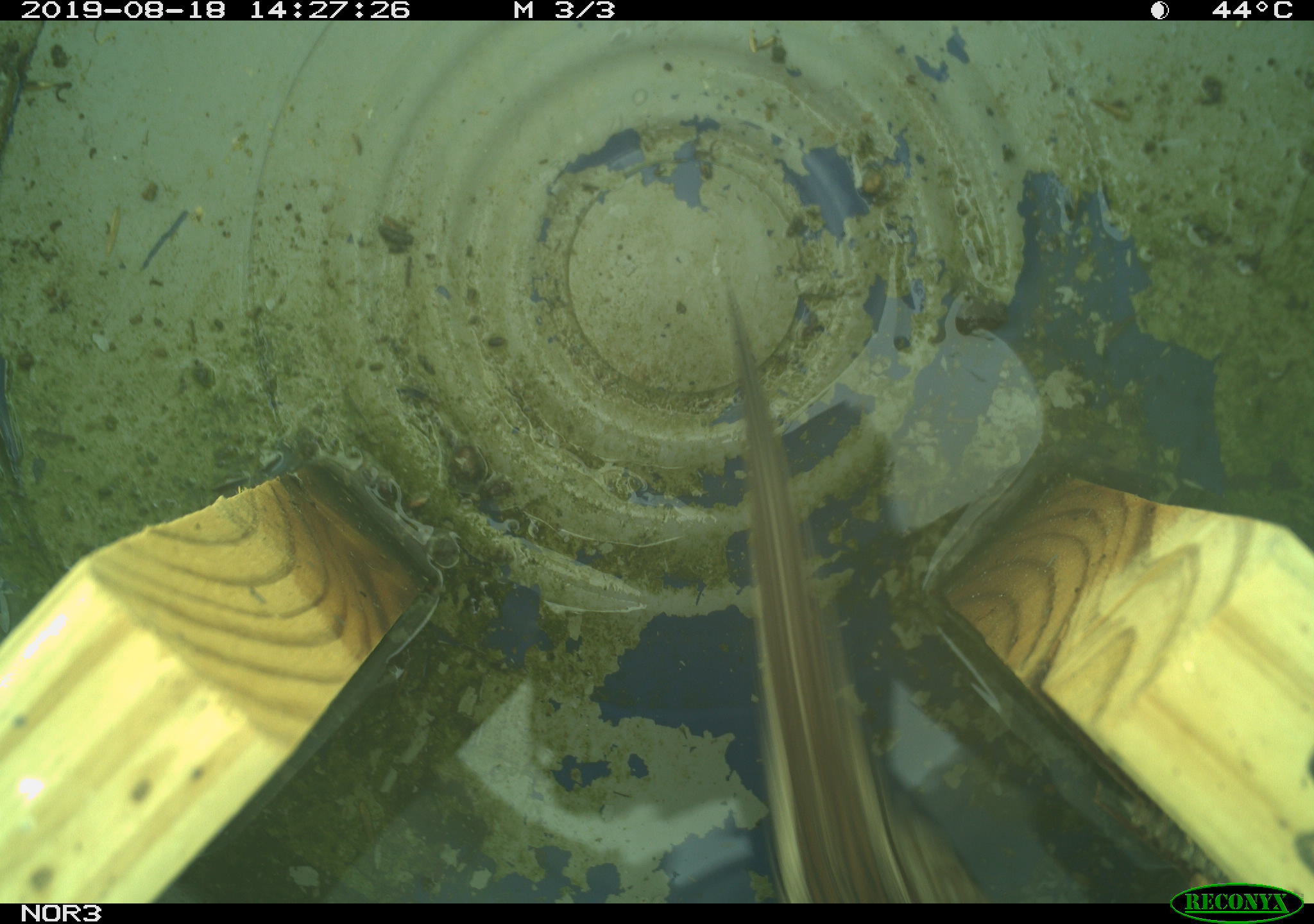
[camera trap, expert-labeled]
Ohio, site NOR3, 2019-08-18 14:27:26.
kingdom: Animalia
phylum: Chordata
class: Aves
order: Passeriformes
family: Passerellidae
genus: Melospiza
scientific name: Melospiza melodia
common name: song sparrow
Song sparrow (Melospiza melodia).